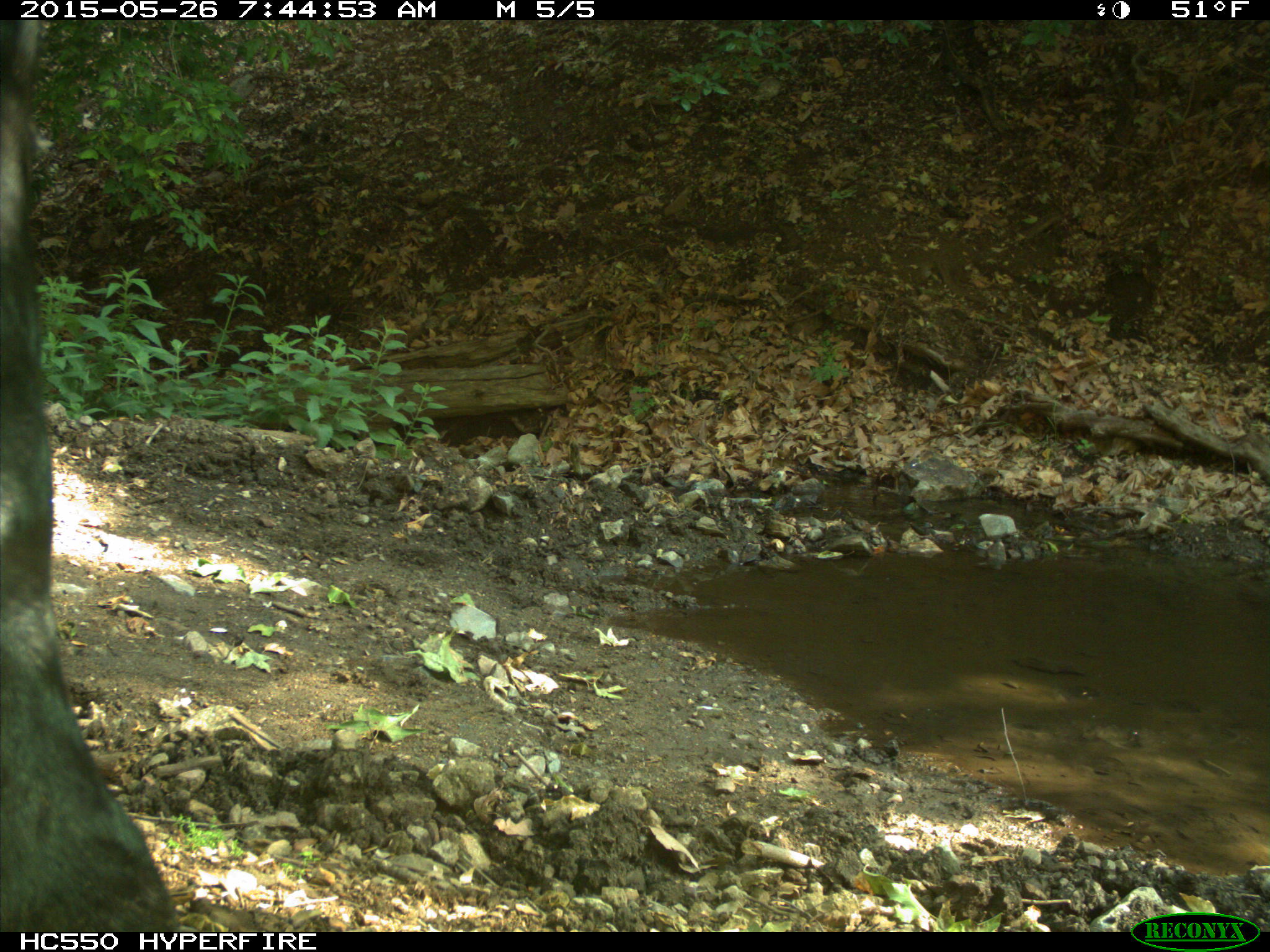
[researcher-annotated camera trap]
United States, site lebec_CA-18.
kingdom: Animalia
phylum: Chordata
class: Mammalia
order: Artiodactyla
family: Bovidae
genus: Bos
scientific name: Bos taurus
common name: domestic cow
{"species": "Bos taurus (domestic cow)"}